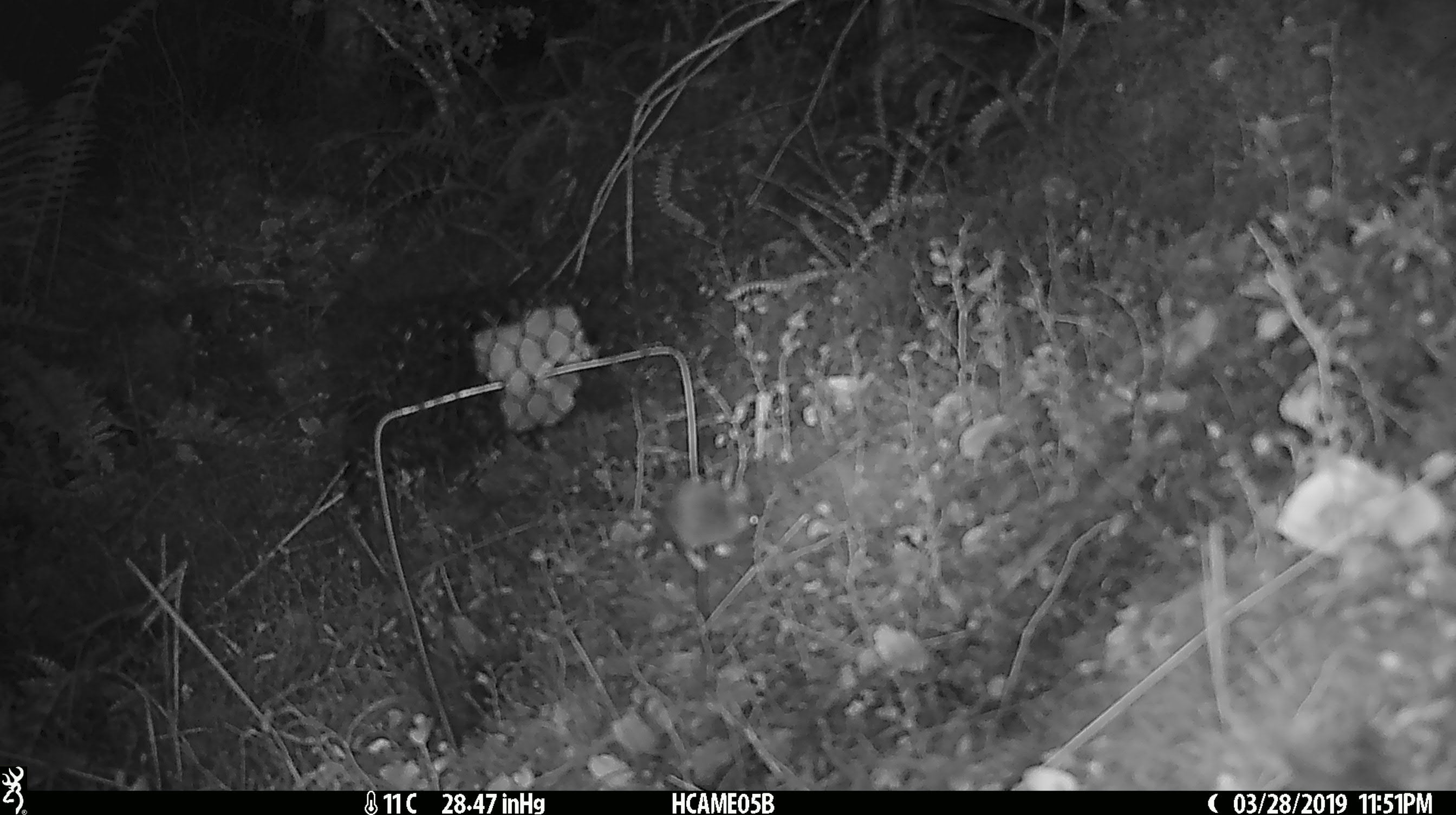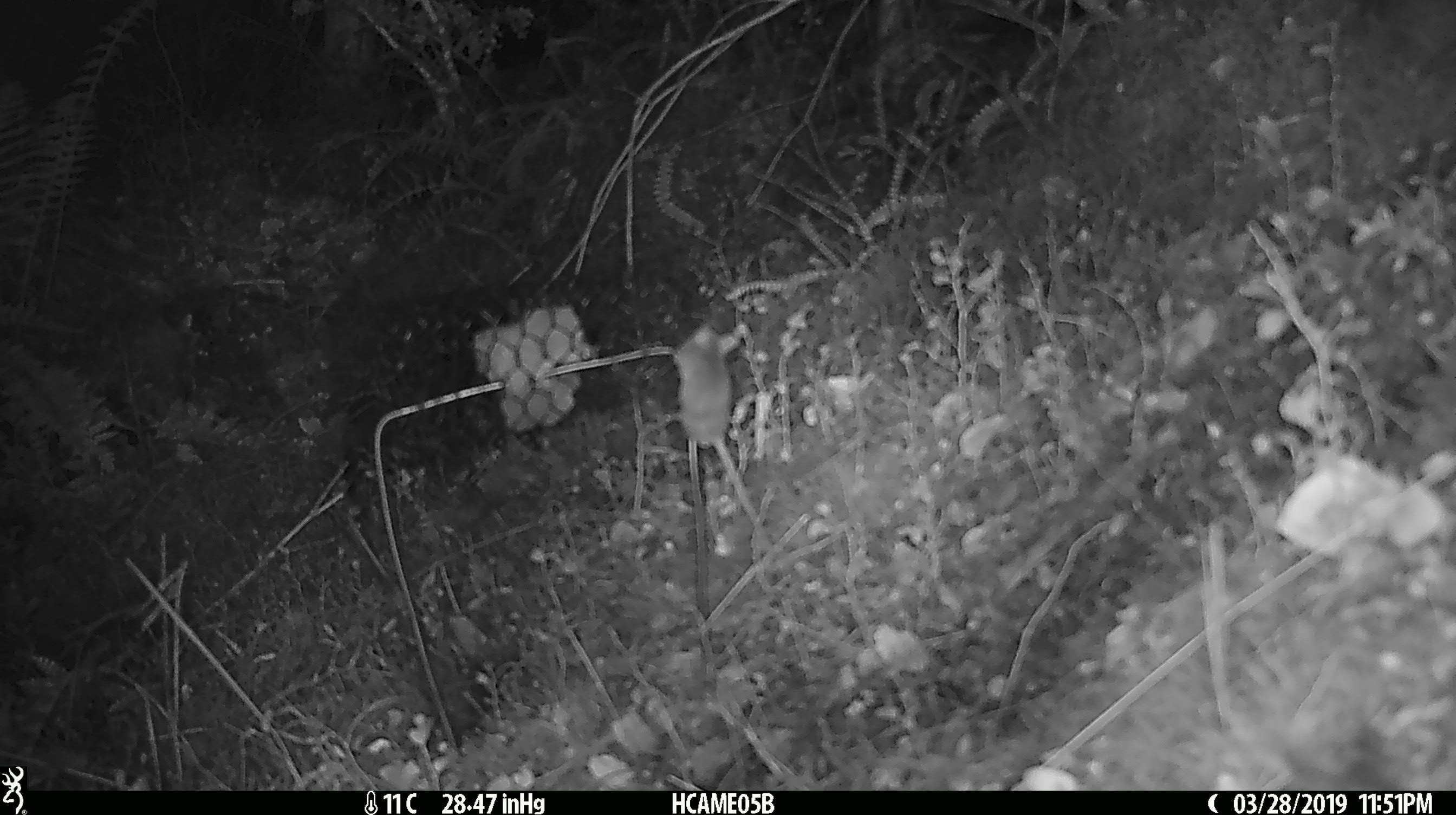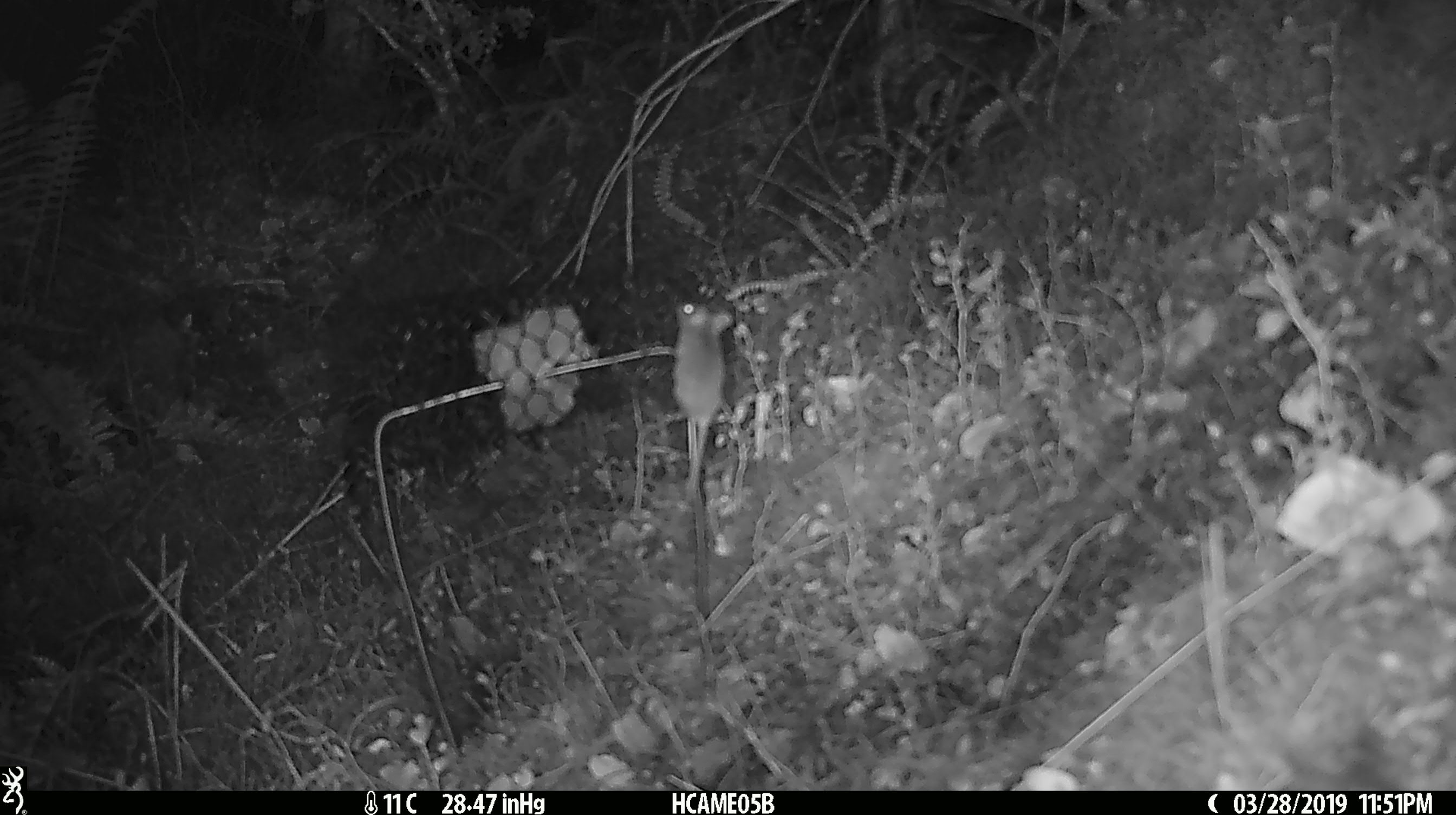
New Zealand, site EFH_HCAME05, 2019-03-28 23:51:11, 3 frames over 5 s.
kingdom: Animalia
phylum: Chordata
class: Mammalia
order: Rodentia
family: Muridae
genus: Mus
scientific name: Mus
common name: mouse